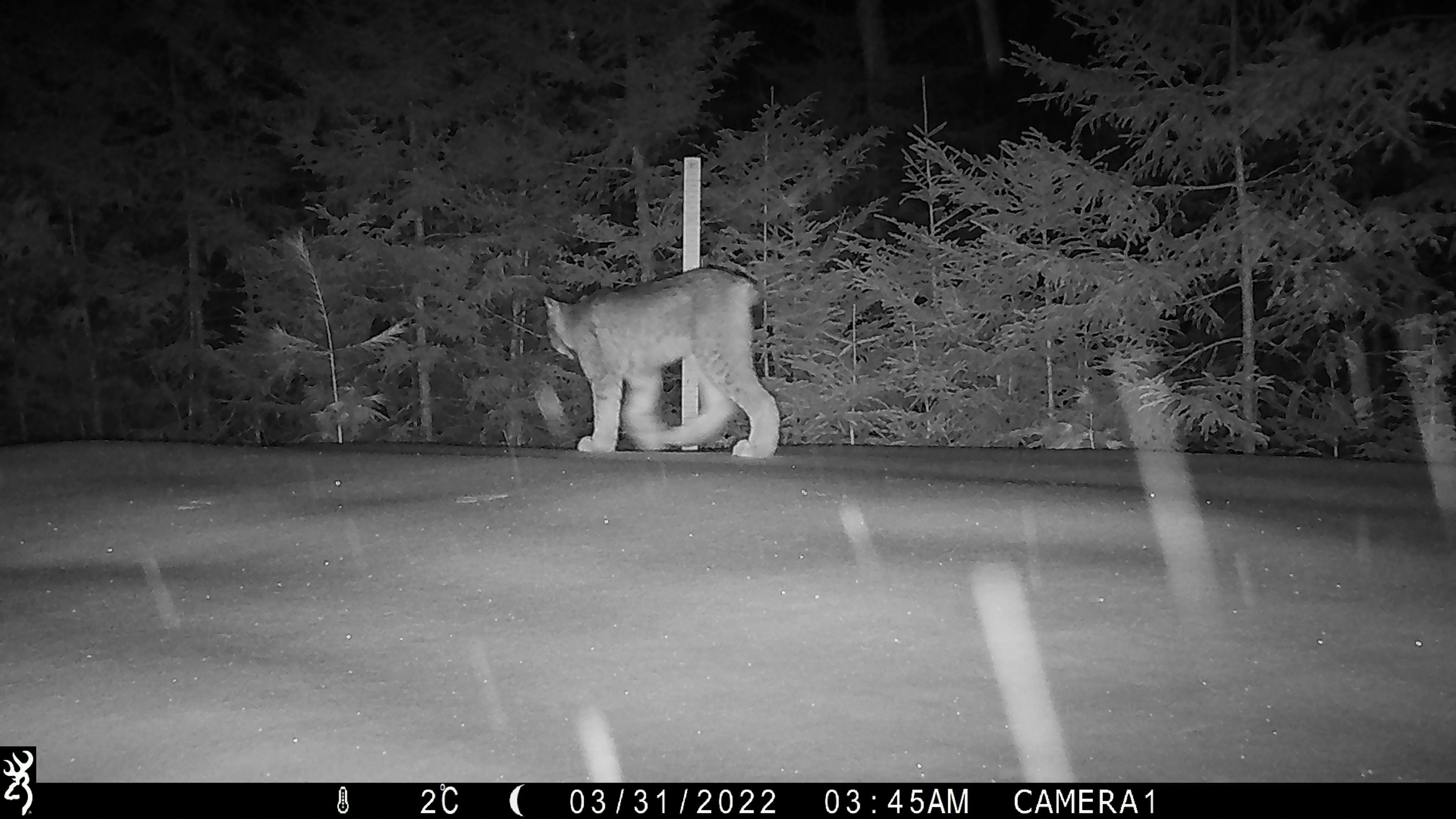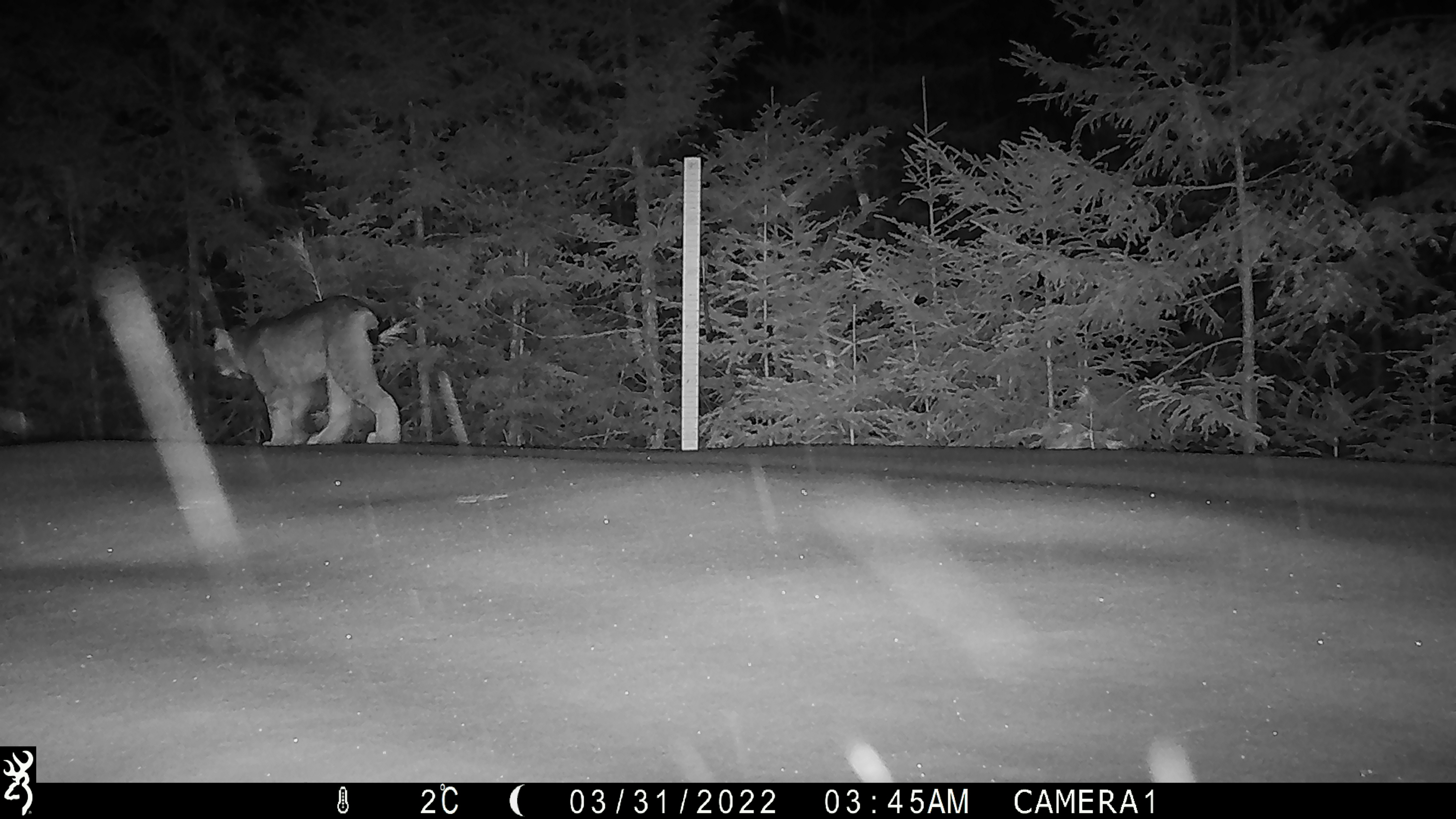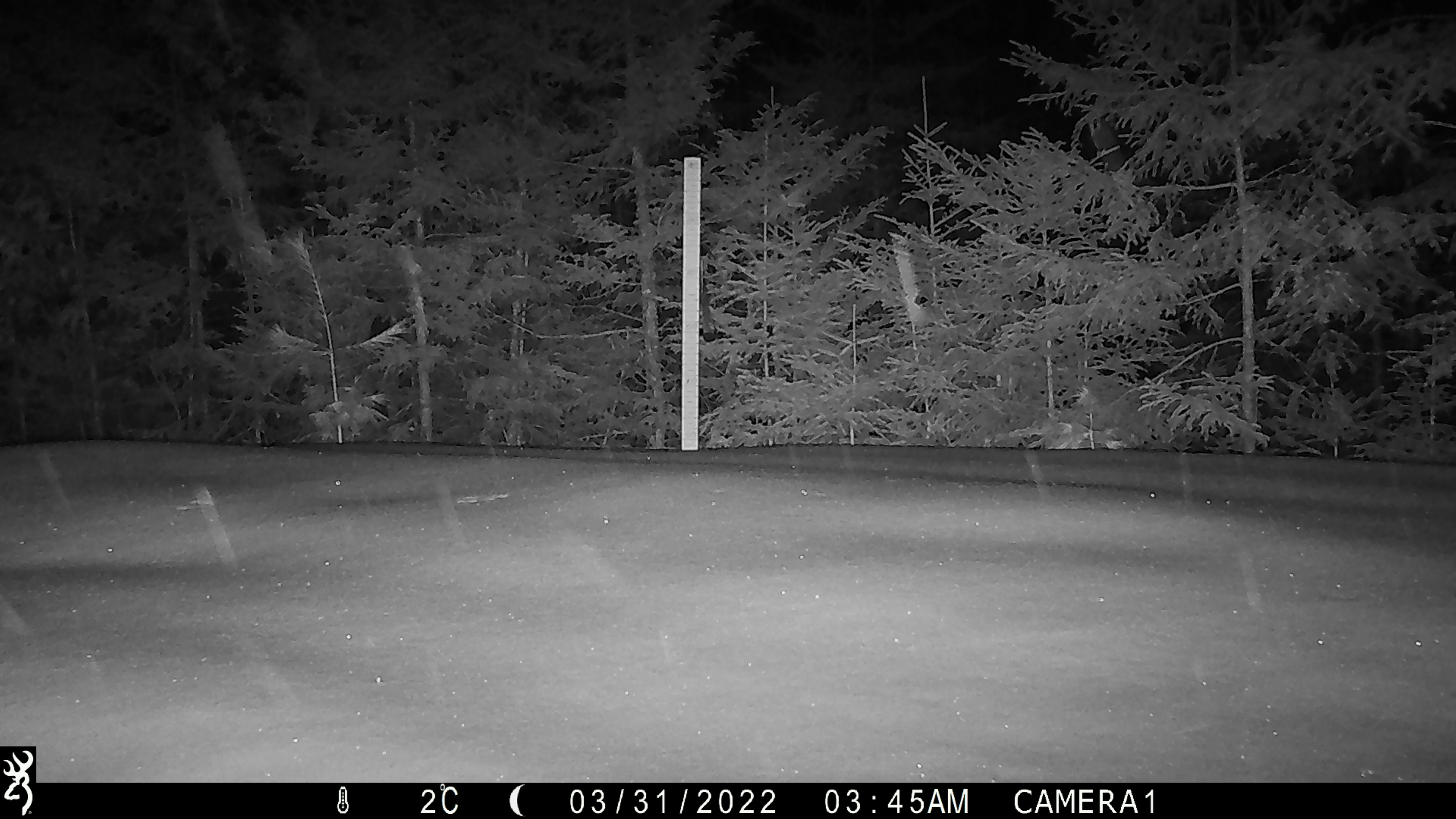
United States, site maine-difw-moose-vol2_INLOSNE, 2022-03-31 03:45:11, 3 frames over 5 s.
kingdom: Animalia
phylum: Chordata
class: Mammalia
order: Carnivora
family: Felidae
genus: Lynx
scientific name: Lynx canadensis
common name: canada lynx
Canada lynx (Lynx canadensis).